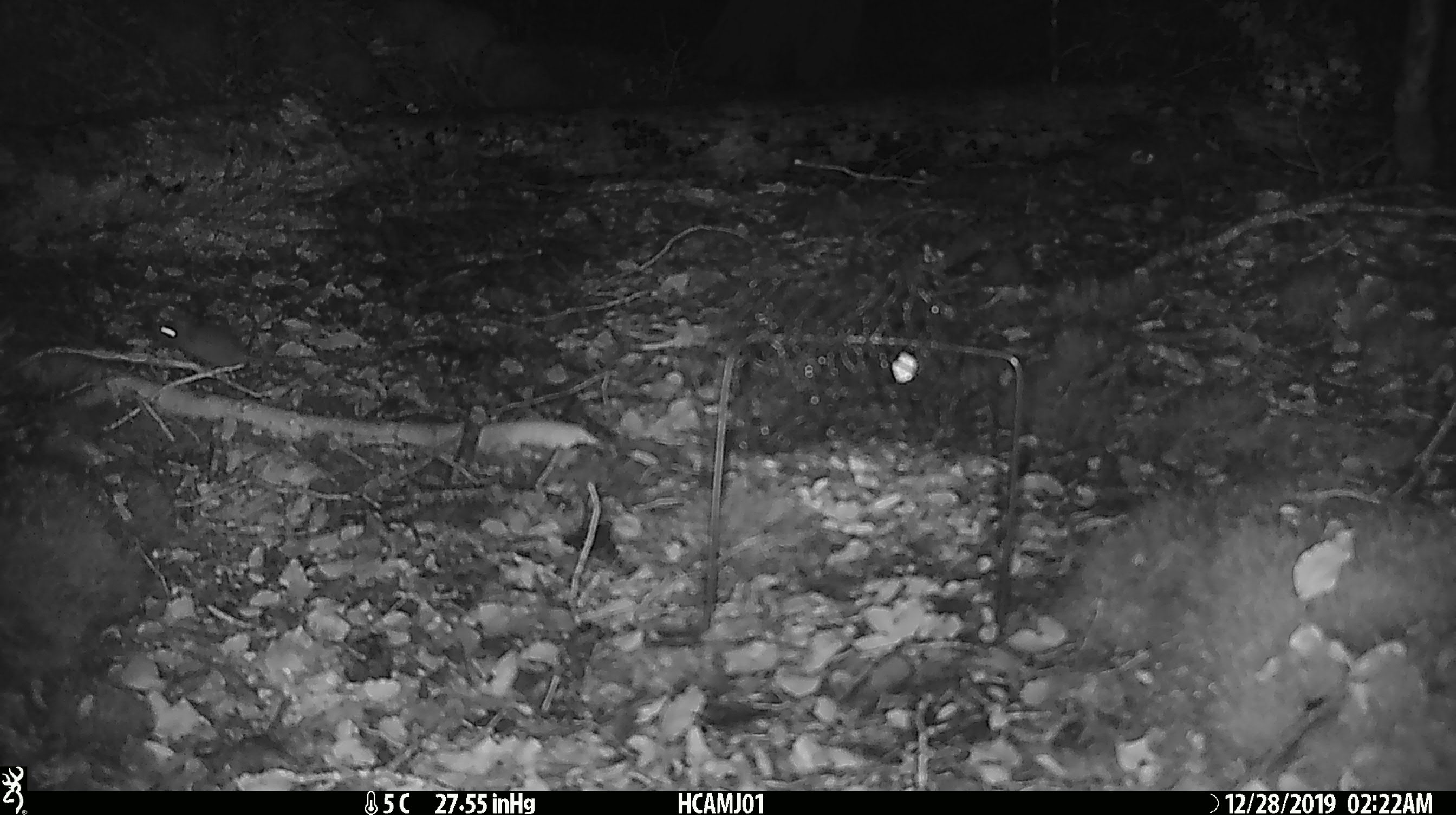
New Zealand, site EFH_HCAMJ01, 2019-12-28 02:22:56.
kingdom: Animalia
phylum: Chordata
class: Mammalia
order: Rodentia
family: Muridae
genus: Mus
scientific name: Mus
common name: mouse